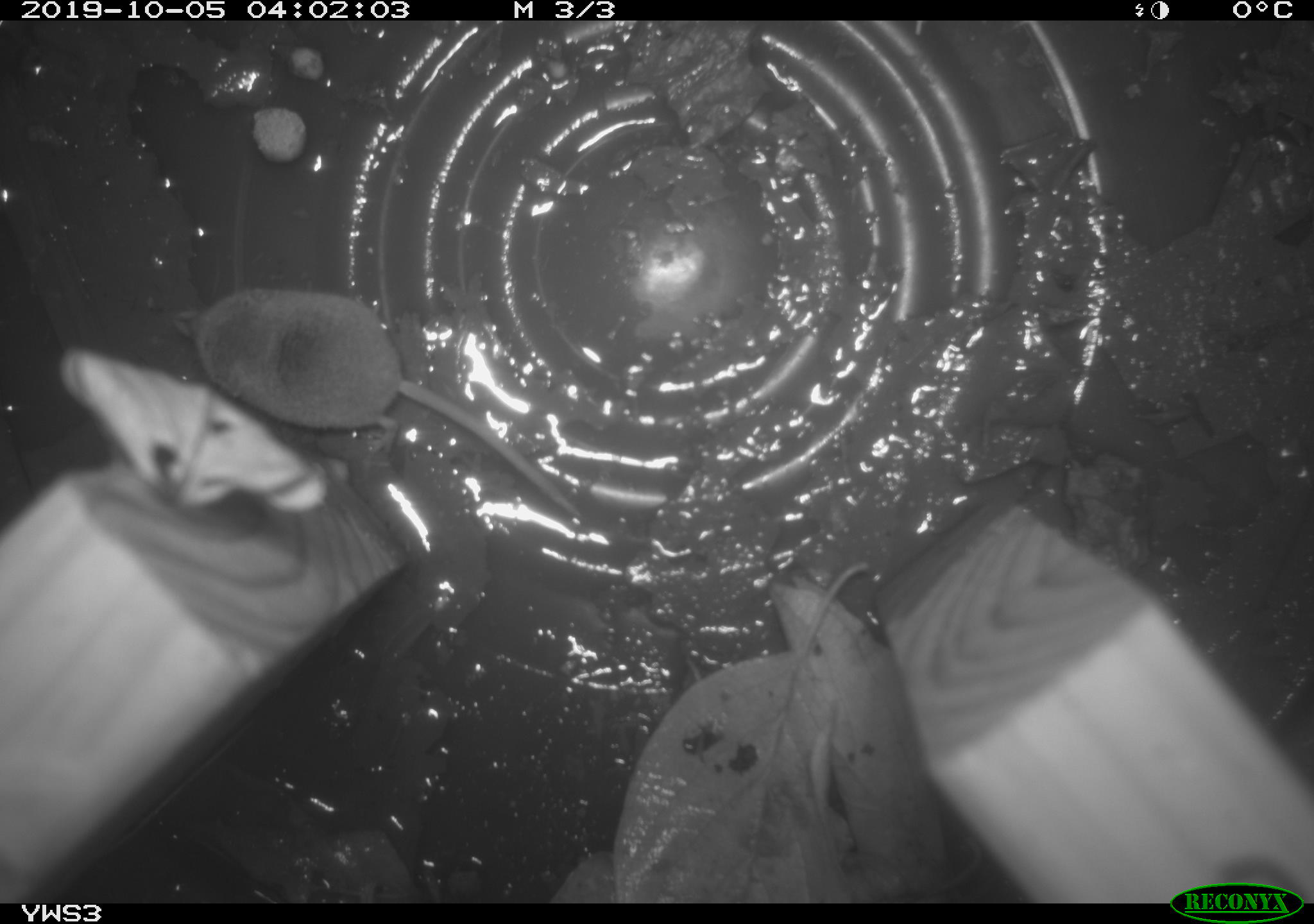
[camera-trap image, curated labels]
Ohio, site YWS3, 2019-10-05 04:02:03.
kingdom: Animalia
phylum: Chordata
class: Mammalia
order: Eulipotyphla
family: Soricidae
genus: Sorex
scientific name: Sorex cinereus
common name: masked shrew